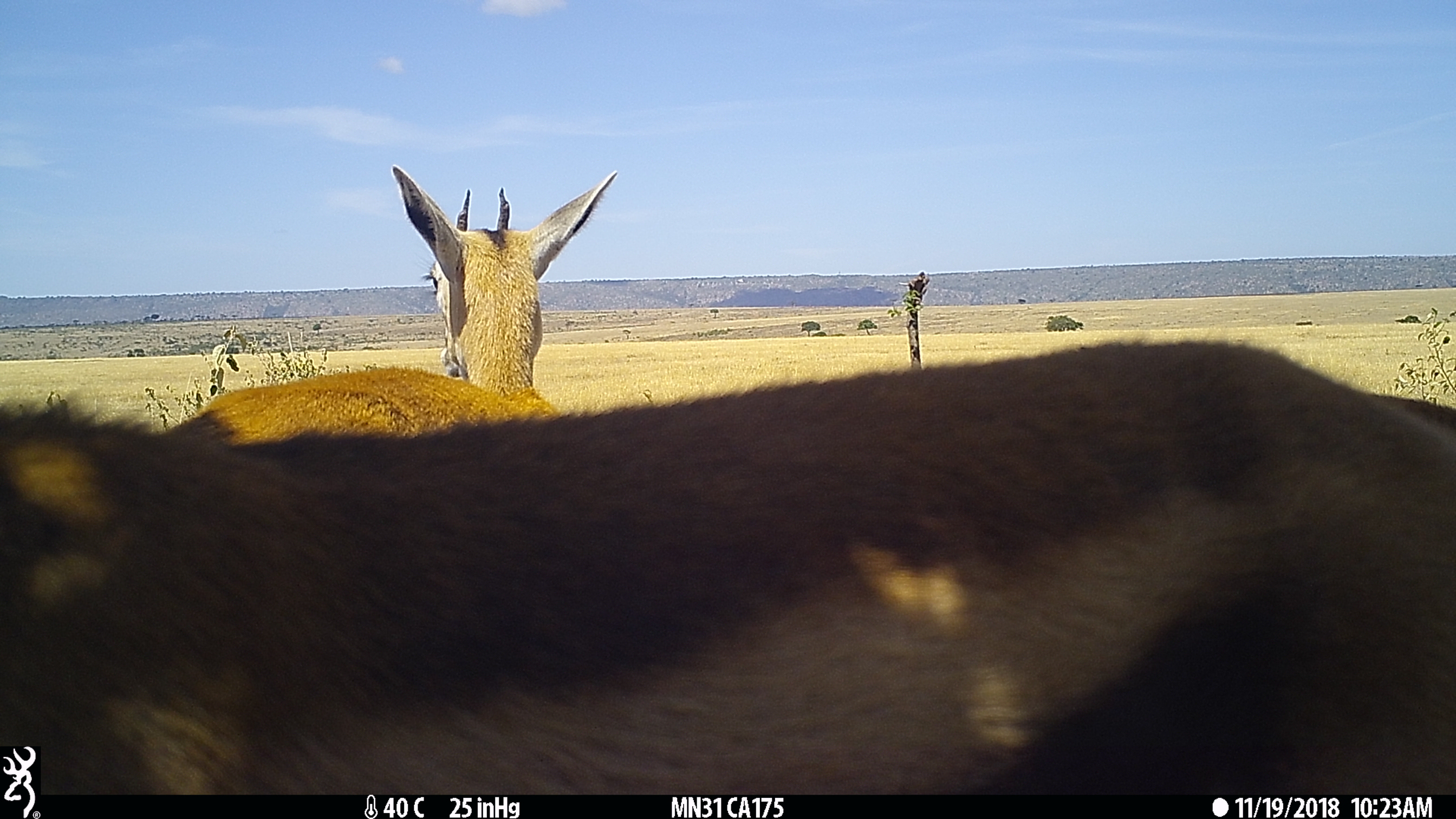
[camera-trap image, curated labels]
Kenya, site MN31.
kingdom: Animalia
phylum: Chordata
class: Mammalia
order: Artiodactyla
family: Bovidae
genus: Eudorcas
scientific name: Eudorcas thomsonii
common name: thomon's gazelle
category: gazelle thomsons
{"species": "gazelle thomsons (thomon's gazelle) (Eudorcas thomsonii)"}